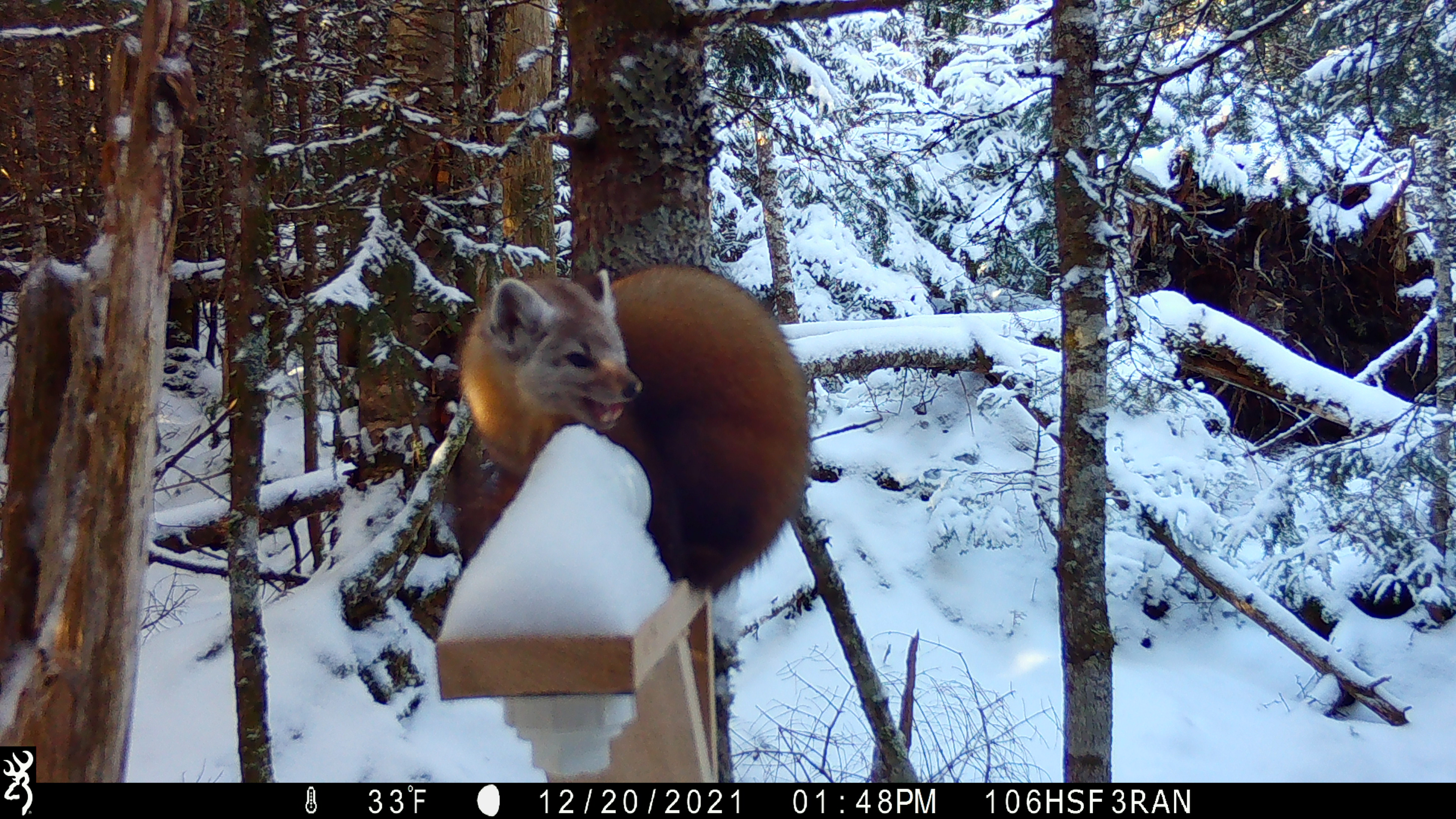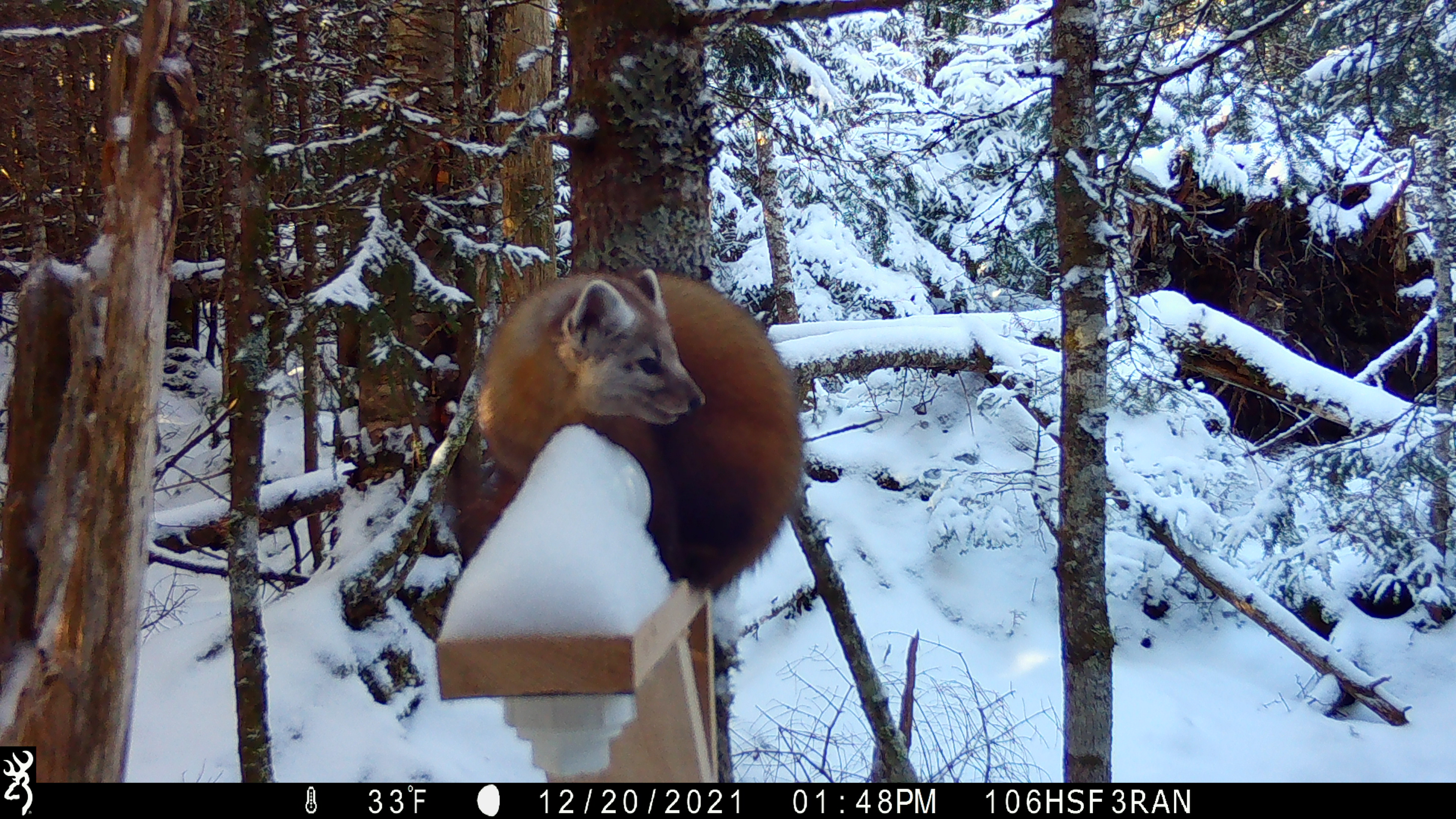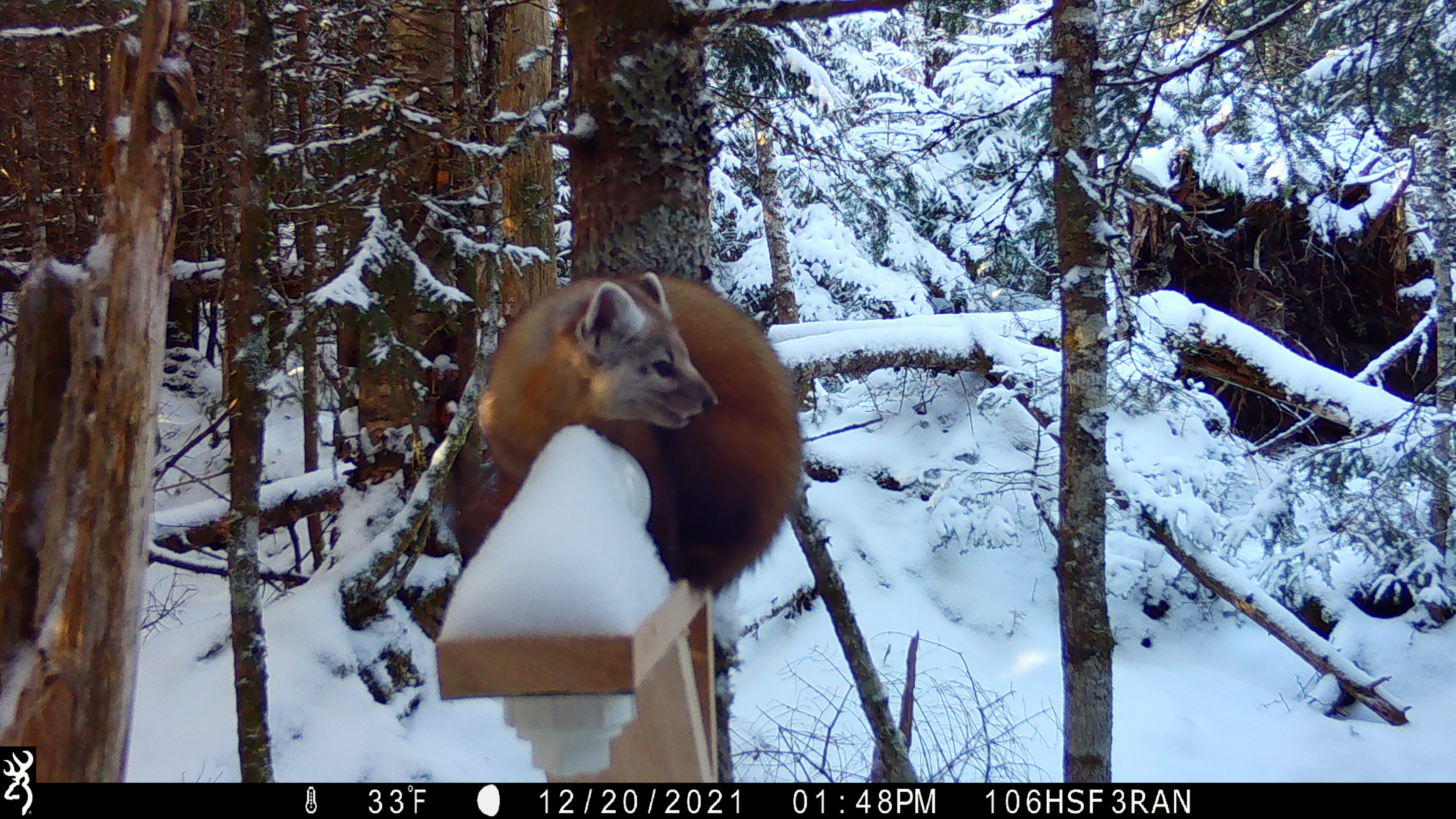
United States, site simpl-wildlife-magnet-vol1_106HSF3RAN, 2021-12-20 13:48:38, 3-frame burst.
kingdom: Animalia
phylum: Chordata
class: Mammalia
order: Carnivora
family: Mustelidae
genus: Martes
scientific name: Martes americana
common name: american marten